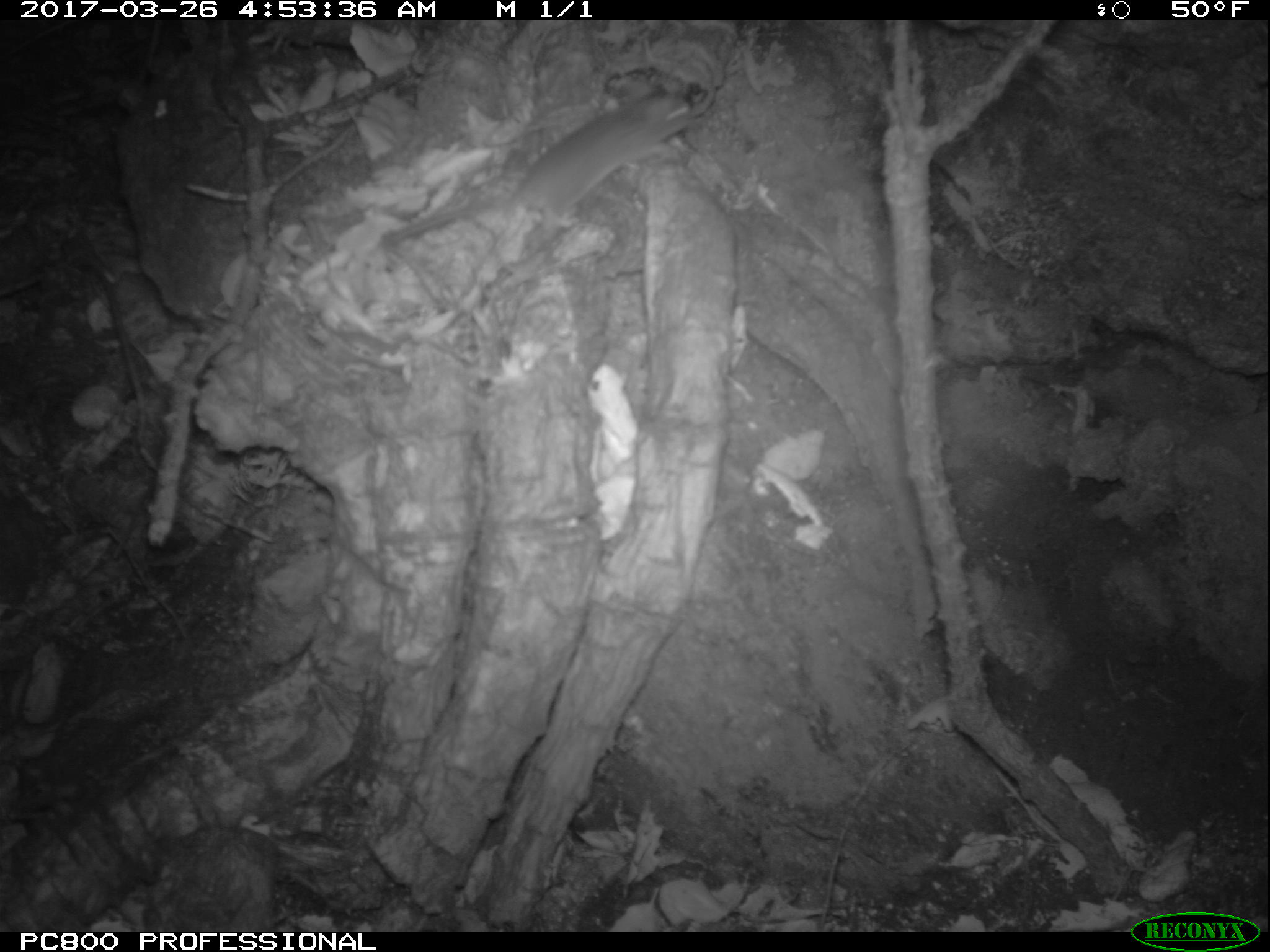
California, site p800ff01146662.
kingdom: Animalia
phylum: Chordata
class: Mammalia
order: Rodentia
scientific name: Rodentia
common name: rodent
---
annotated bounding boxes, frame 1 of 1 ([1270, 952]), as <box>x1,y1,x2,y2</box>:
rodent: <box>381,85,695,251</box>